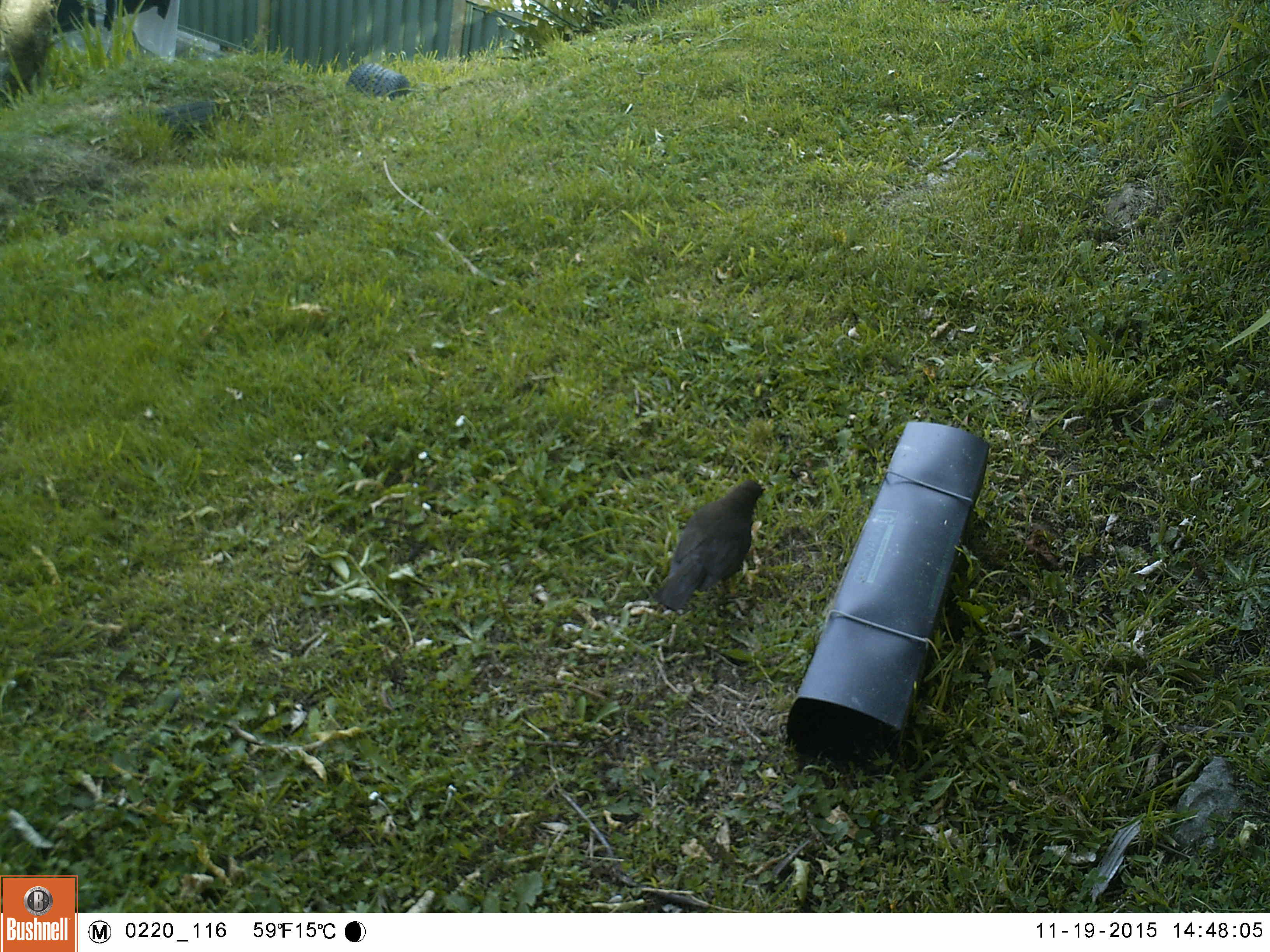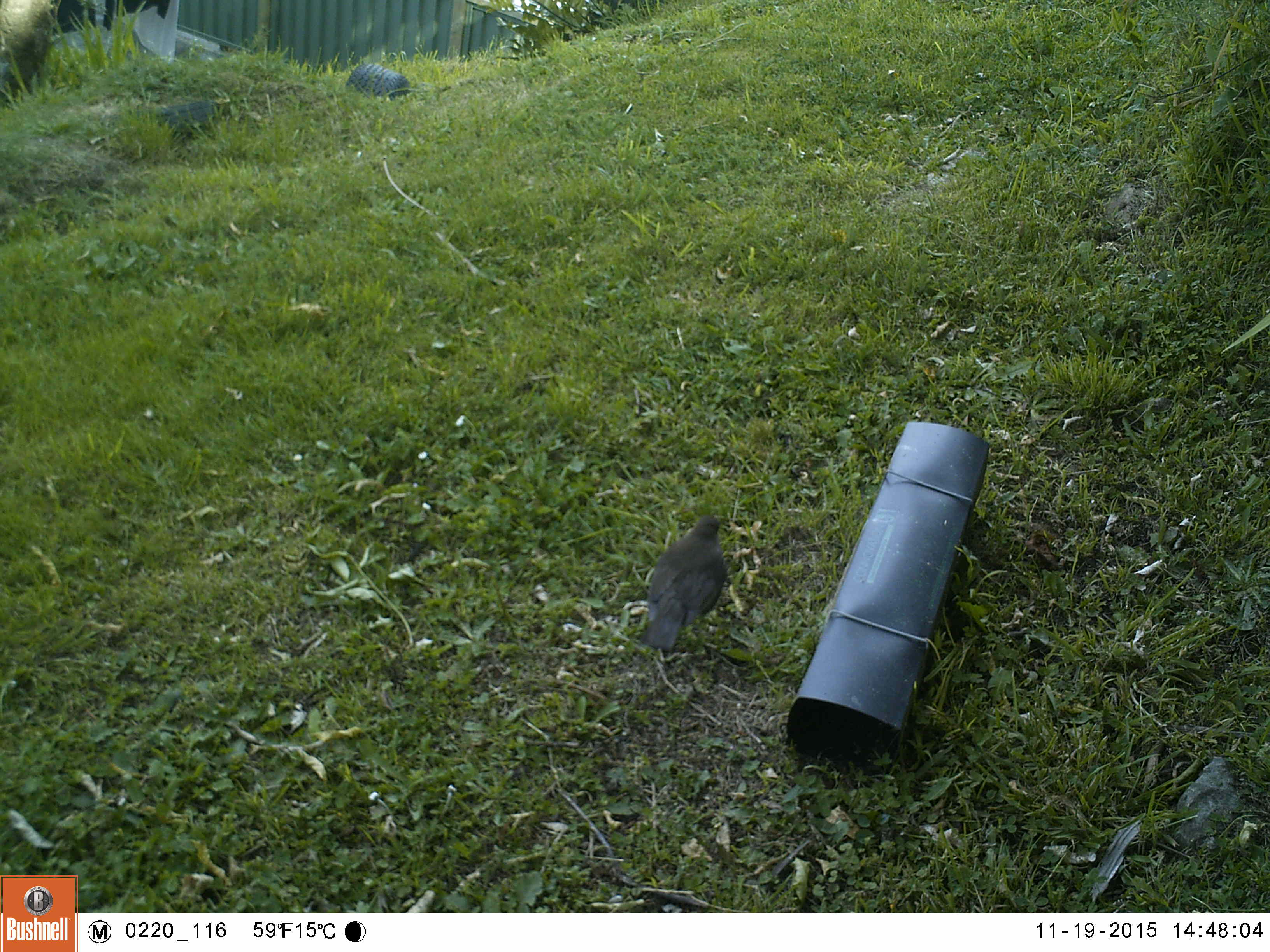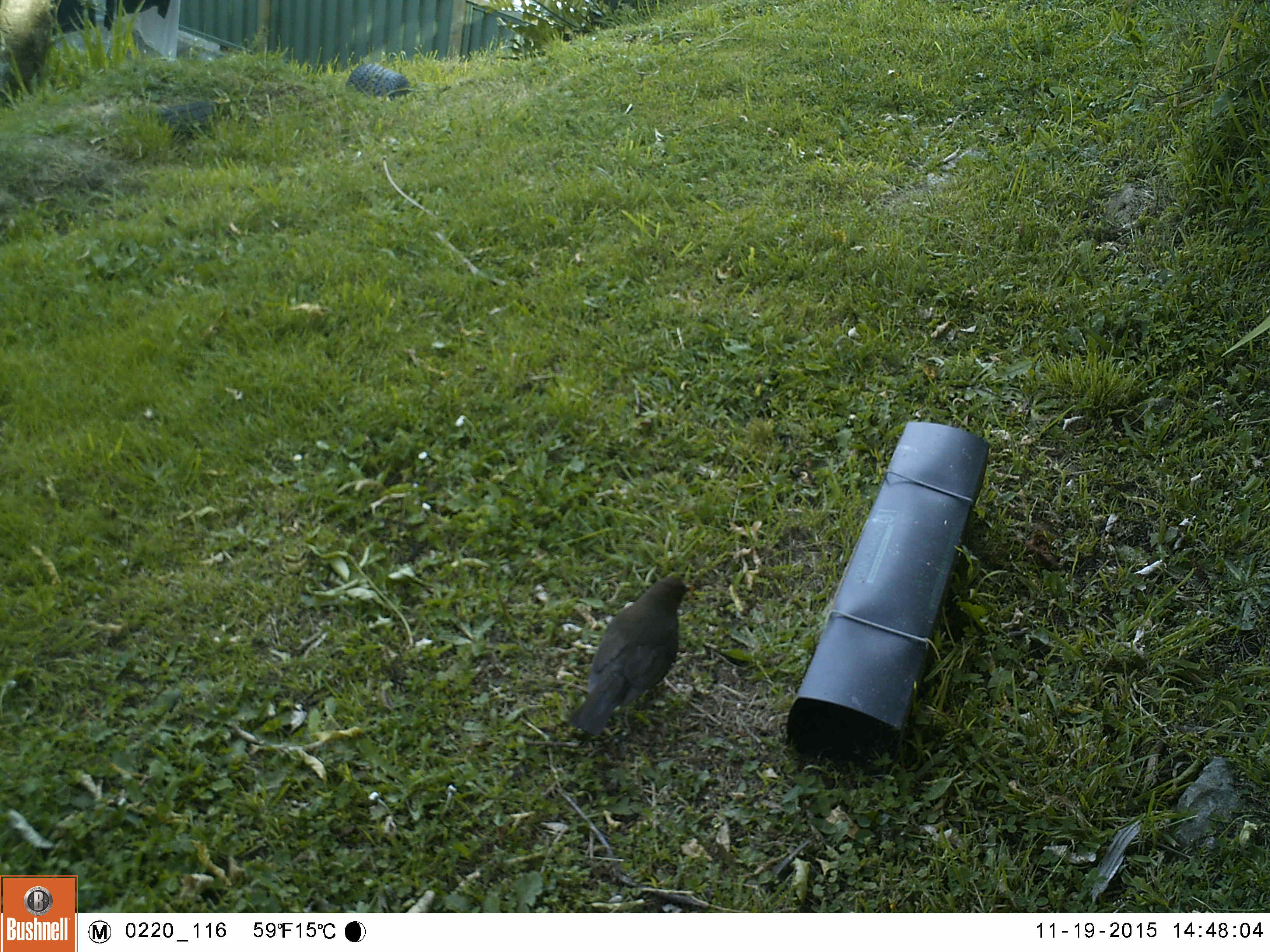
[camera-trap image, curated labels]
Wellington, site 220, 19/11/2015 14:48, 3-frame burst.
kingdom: Animalia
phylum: Chordata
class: Aves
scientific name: Aves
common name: bird